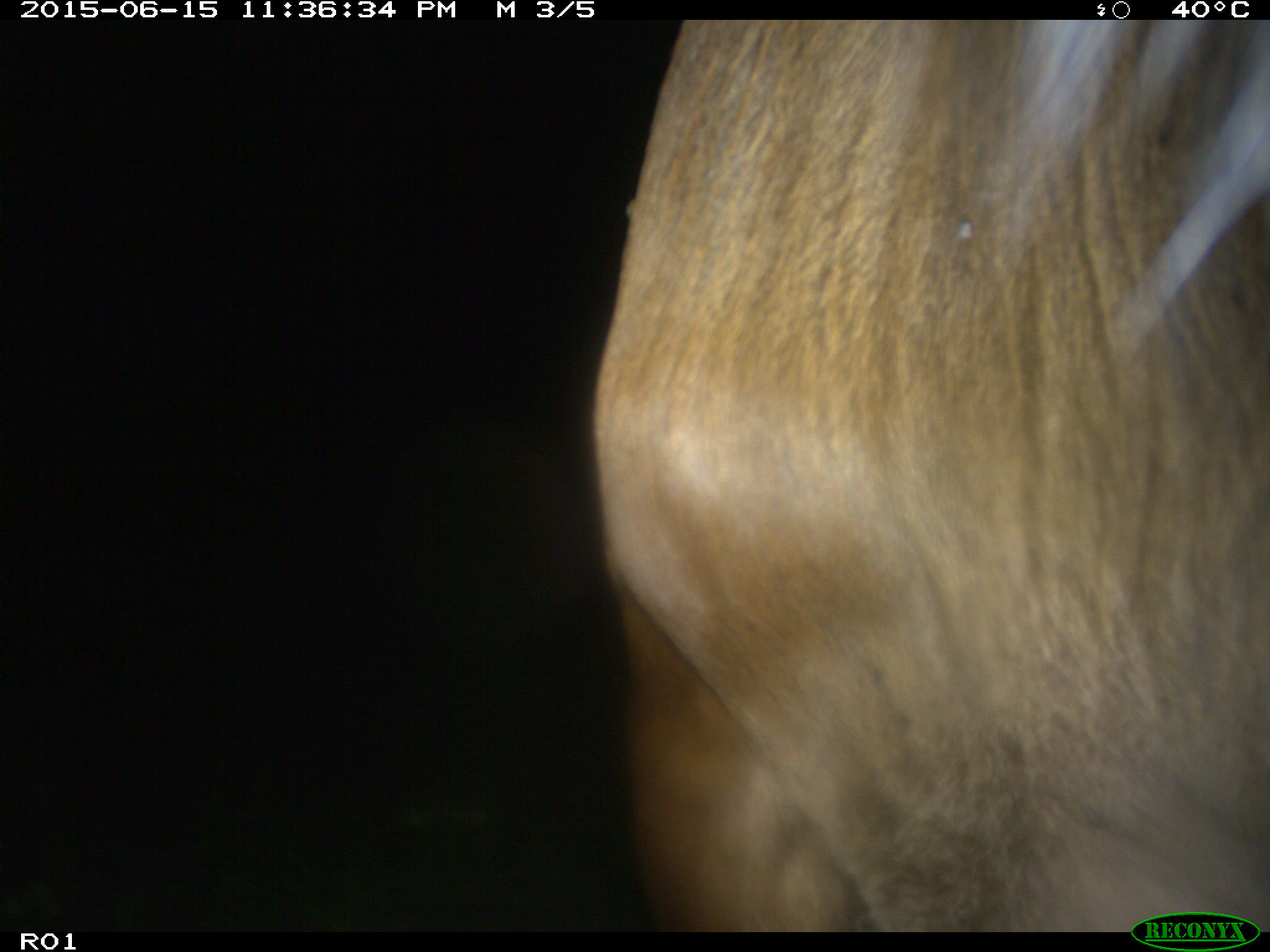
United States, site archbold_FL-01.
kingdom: Animalia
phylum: Chordata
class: Mammalia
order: Artiodactyla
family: Bovidae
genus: Bos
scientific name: Bos taurus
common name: domestic cow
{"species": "Bos taurus (domestic cow)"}